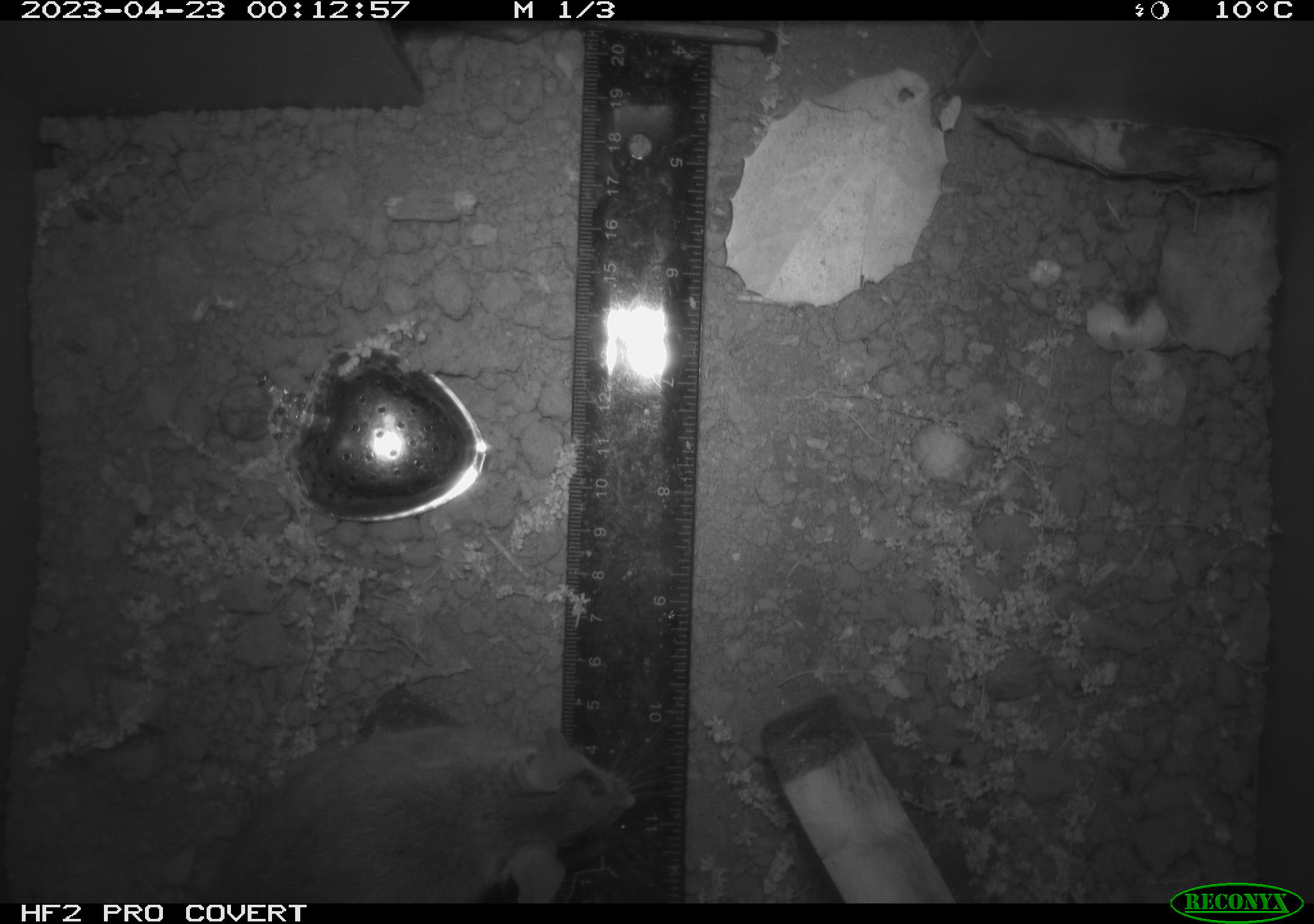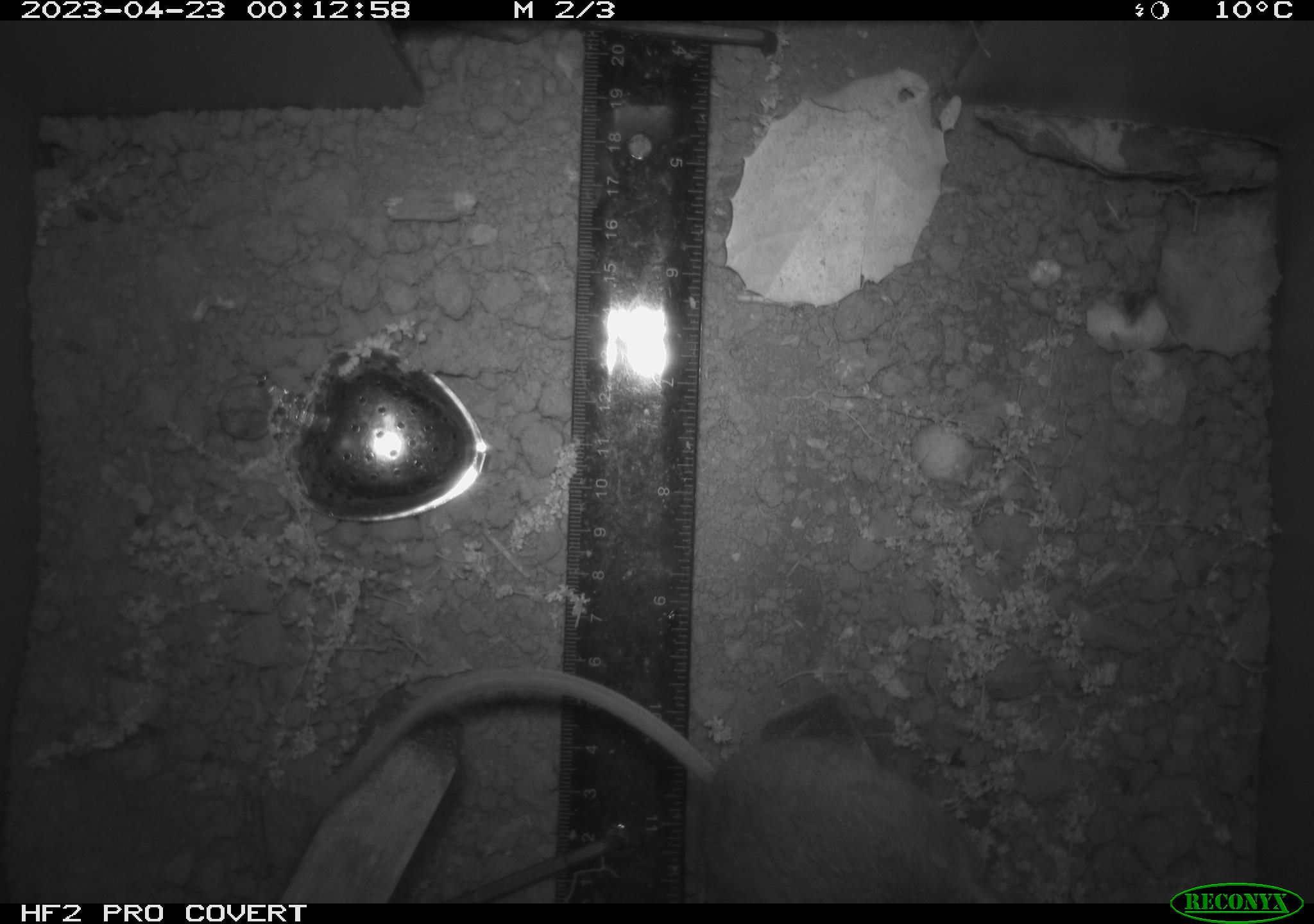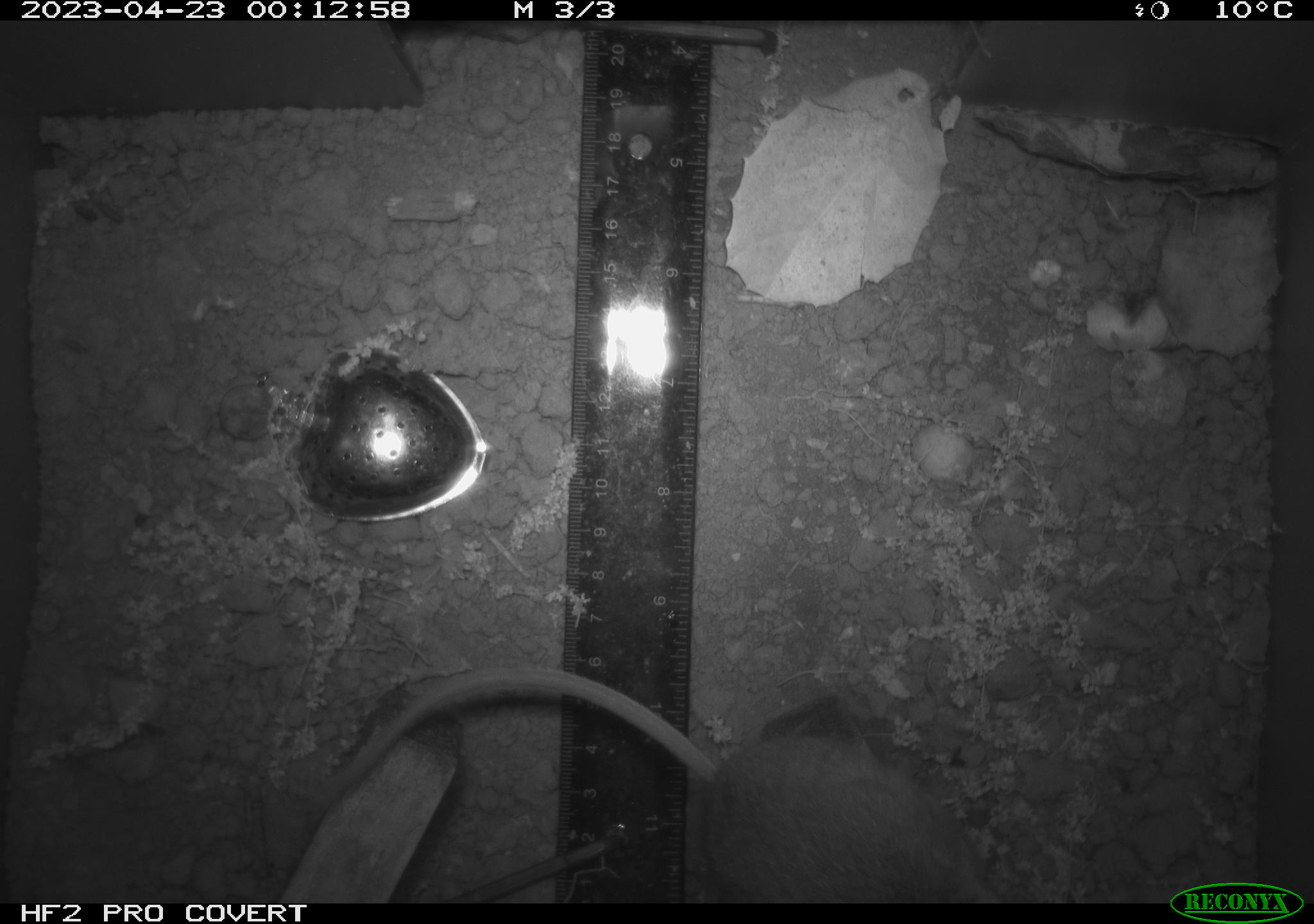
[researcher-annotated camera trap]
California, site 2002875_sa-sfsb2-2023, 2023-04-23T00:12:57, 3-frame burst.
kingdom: Animalia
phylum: Chordata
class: Mammalia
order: Rodentia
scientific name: Rodentia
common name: mouse species